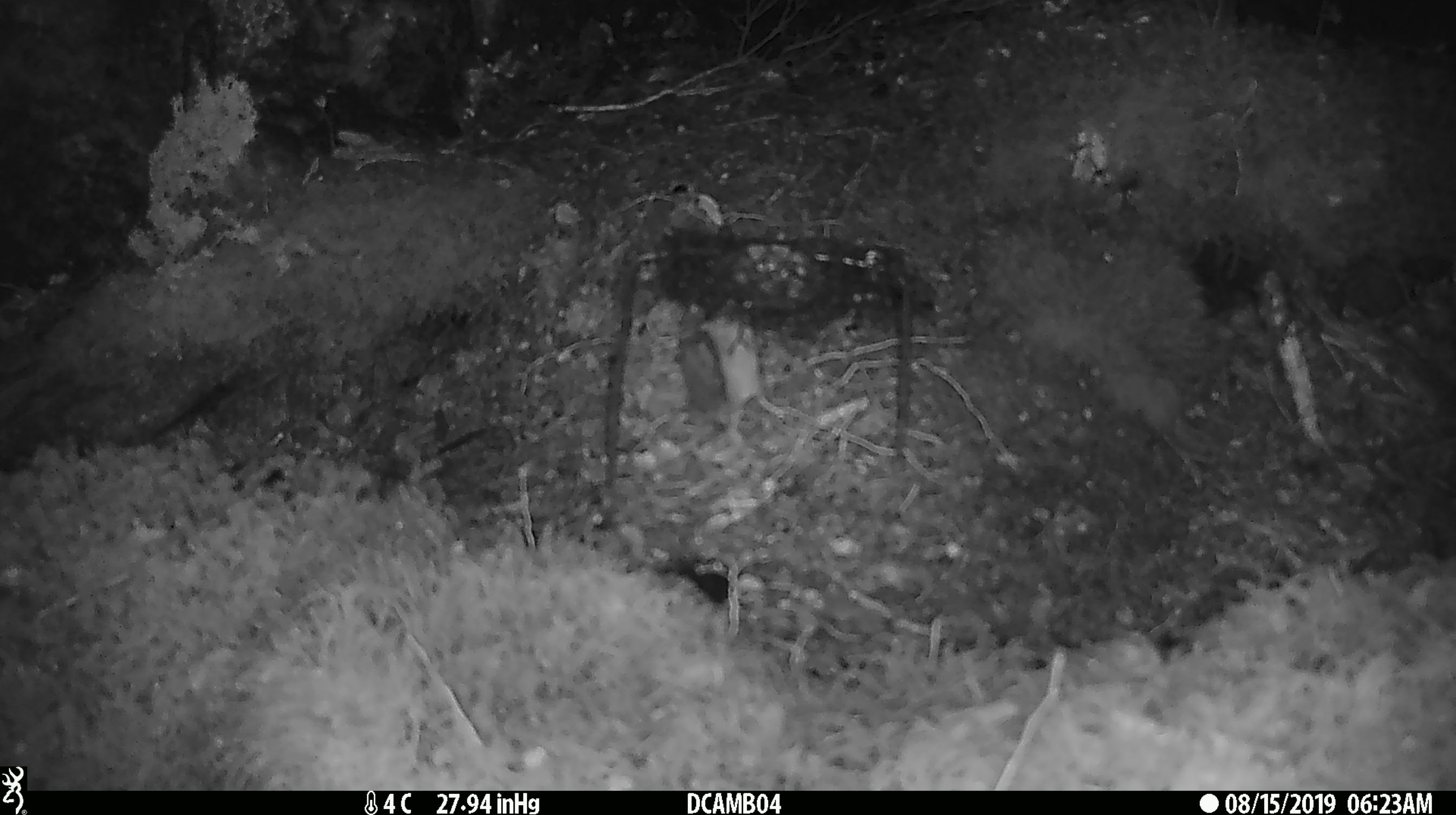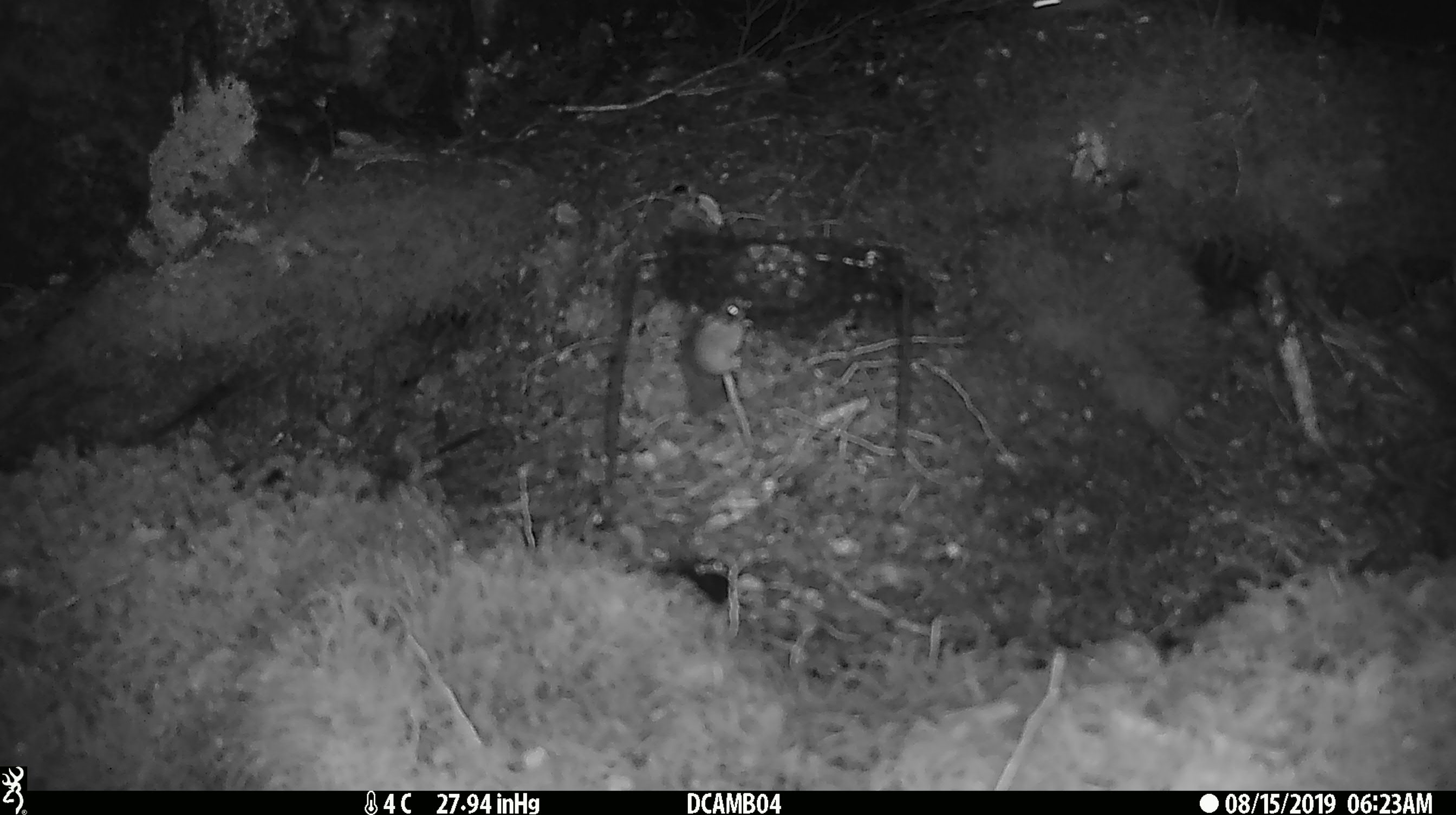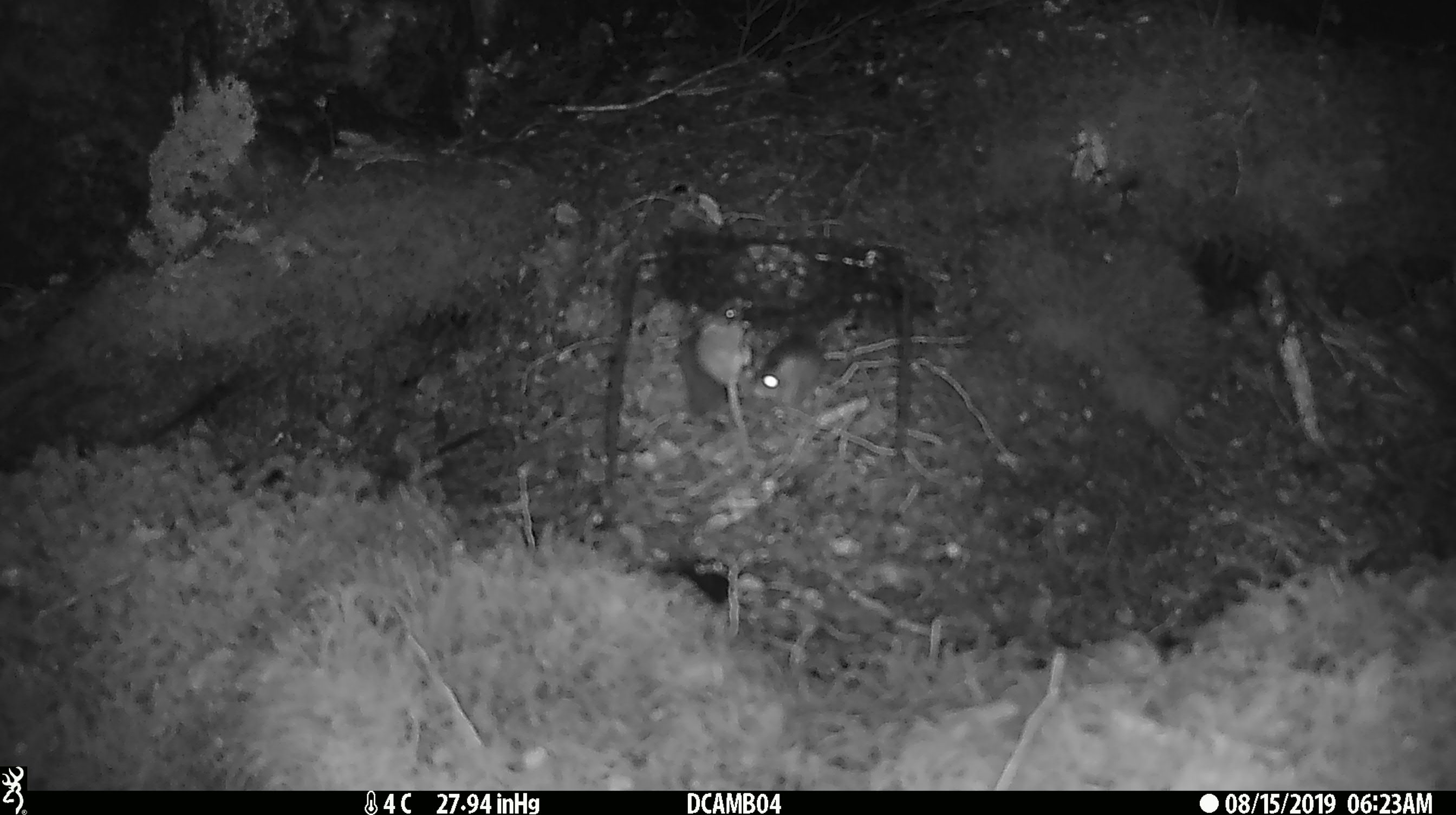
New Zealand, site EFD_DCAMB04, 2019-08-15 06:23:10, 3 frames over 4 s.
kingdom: Animalia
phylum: Chordata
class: Mammalia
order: Rodentia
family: Muridae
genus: Mus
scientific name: Mus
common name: mouse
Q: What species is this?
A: Mouse (Mus).